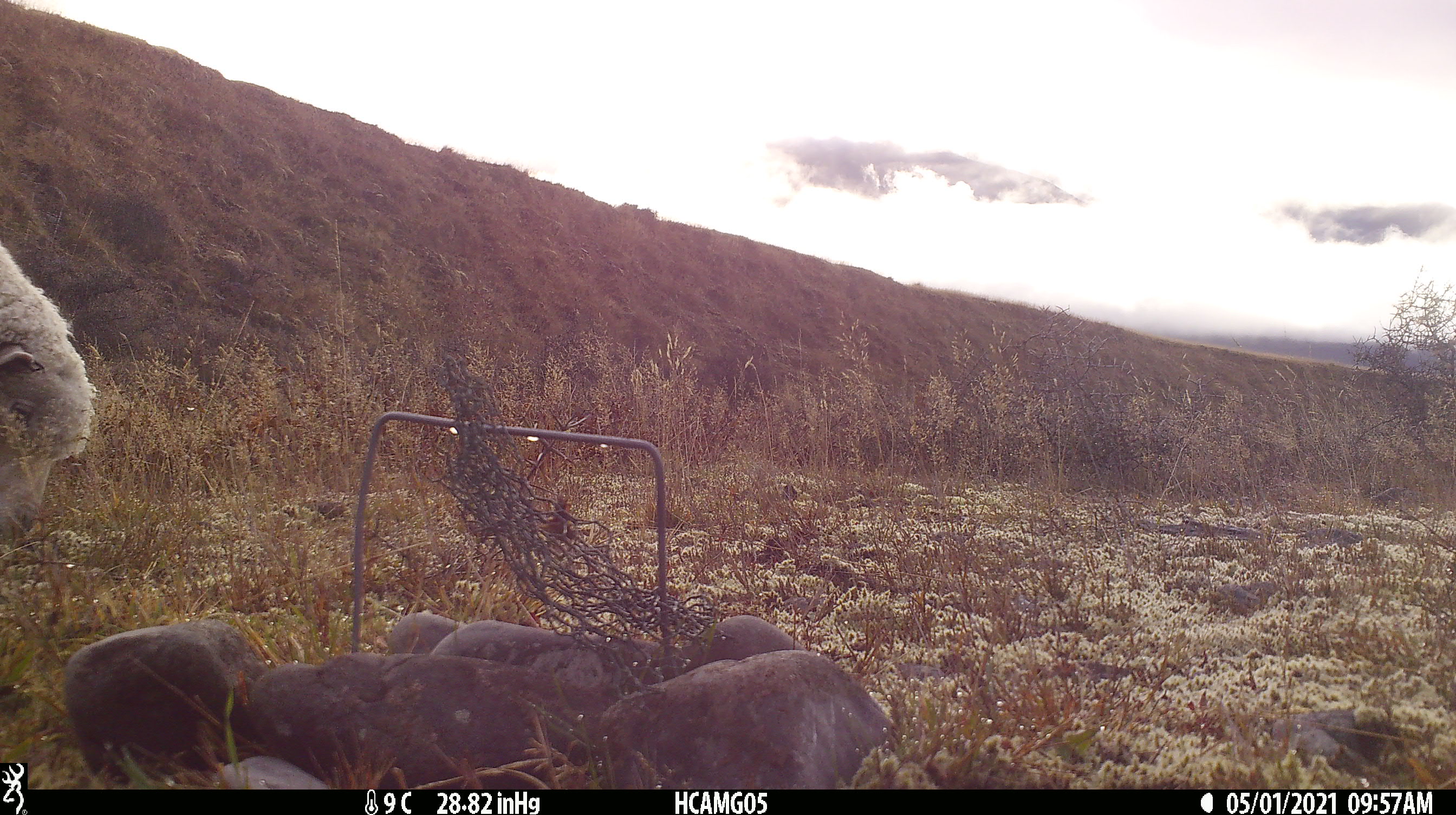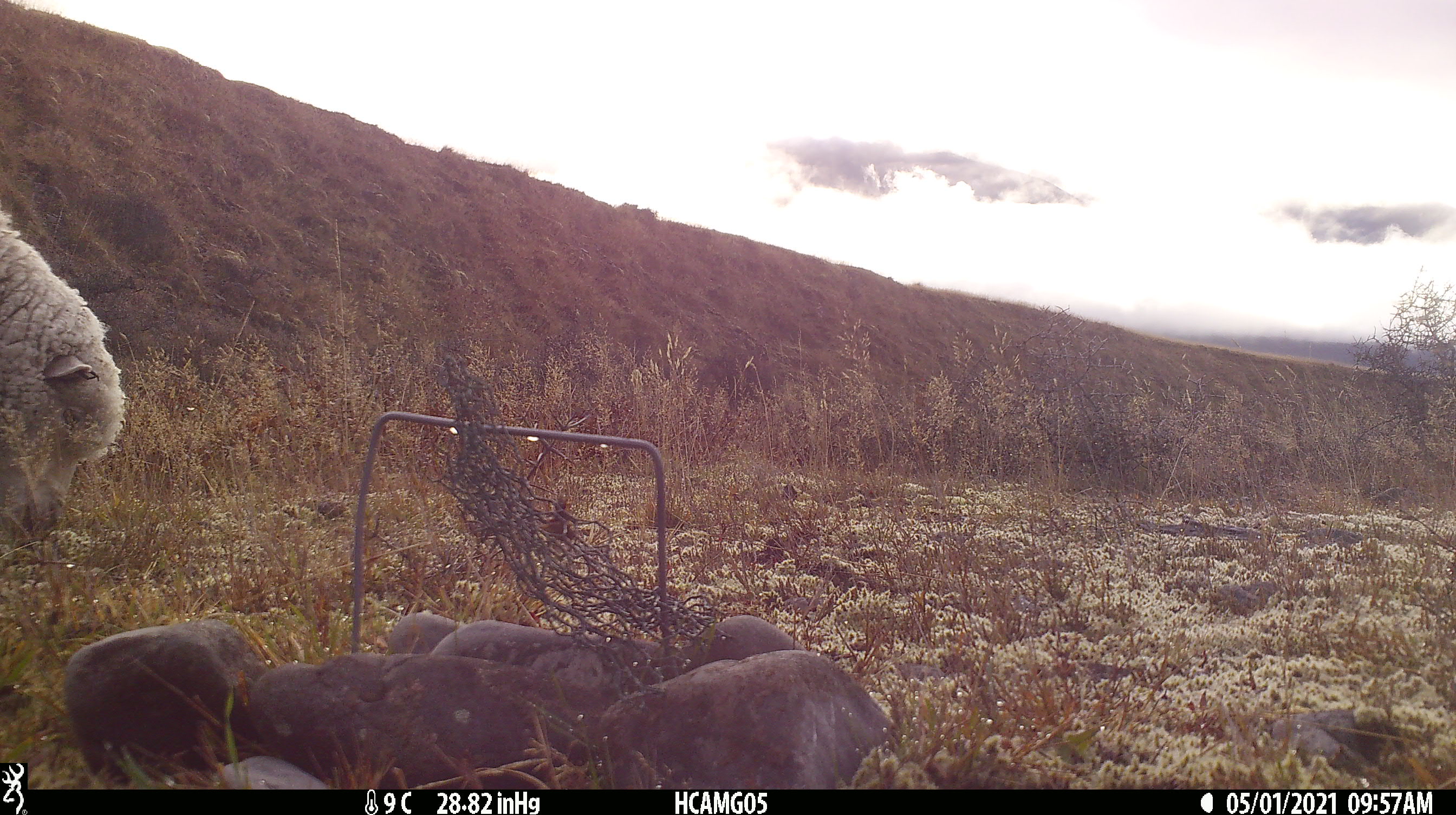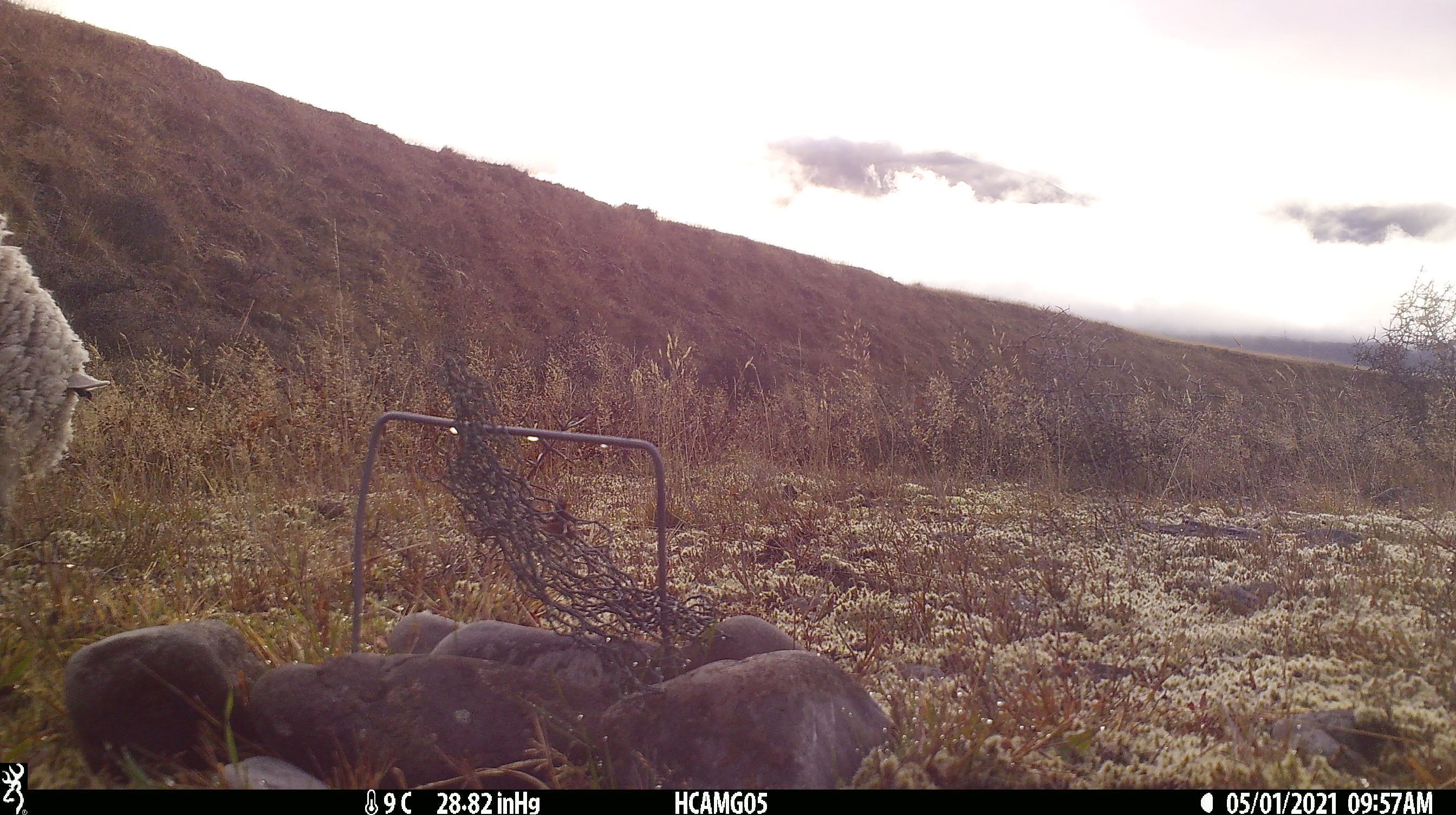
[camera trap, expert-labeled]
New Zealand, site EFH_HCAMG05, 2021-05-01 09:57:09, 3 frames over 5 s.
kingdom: Animalia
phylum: Chordata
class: Mammalia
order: Artiodactyla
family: Bovidae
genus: Ovis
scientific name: Ovis aries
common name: domestic sheep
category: sheep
Sheep (domestic sheep) (Ovis aries).